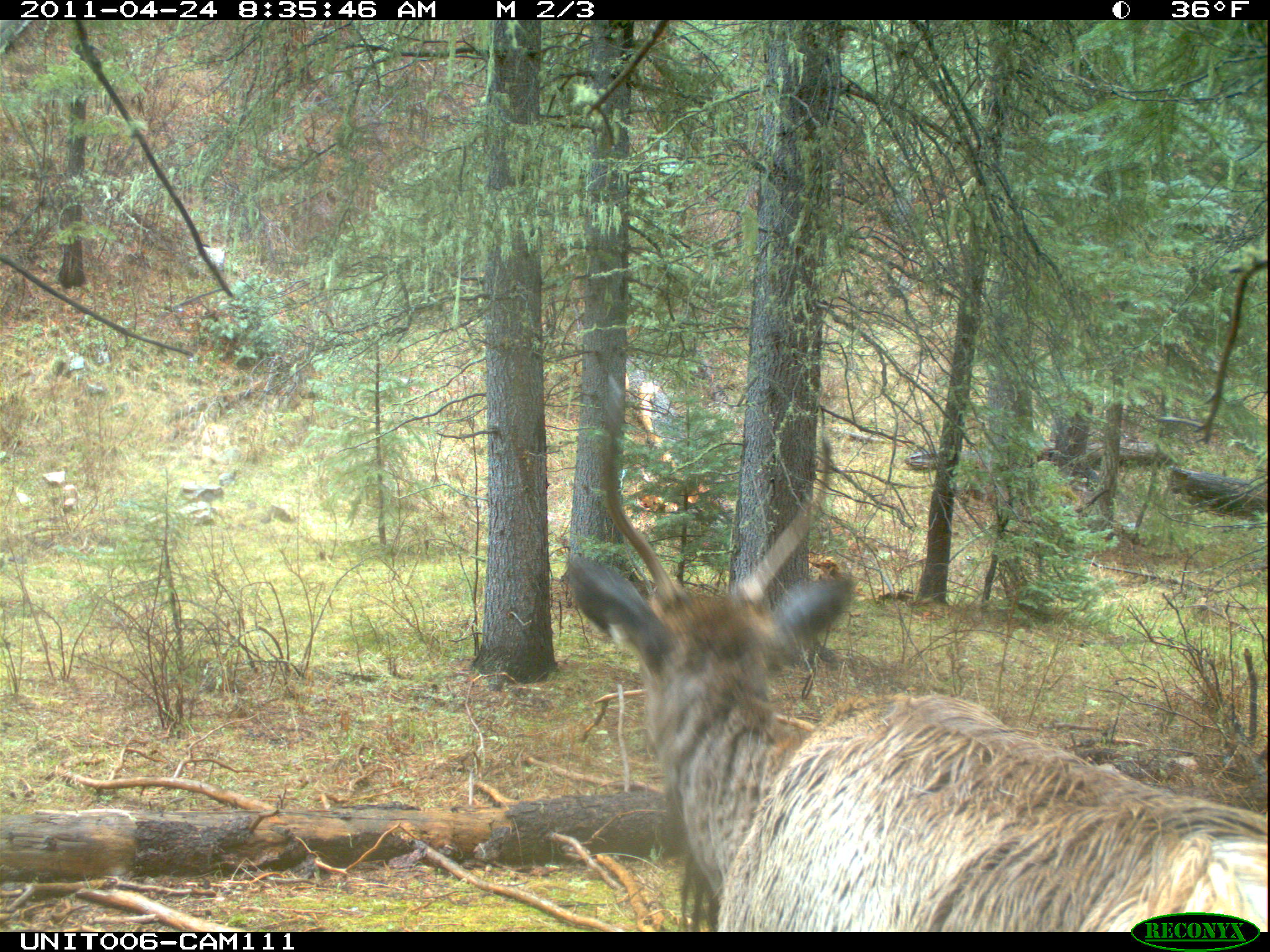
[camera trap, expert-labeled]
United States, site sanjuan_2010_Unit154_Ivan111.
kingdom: Animalia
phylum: Chordata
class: Mammalia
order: Artiodactyla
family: Cervidae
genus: Cervus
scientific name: Cervus elaphus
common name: red deer